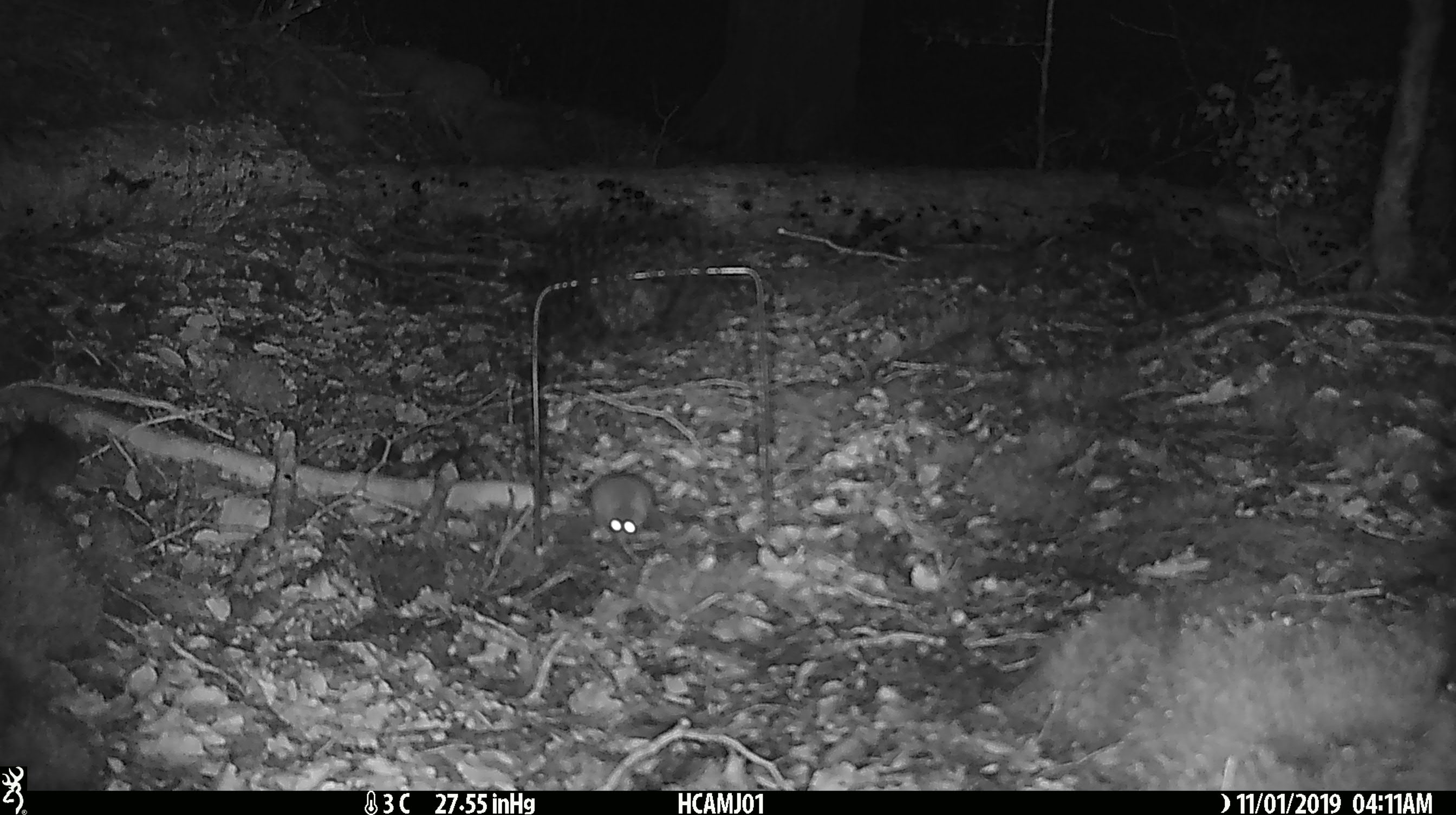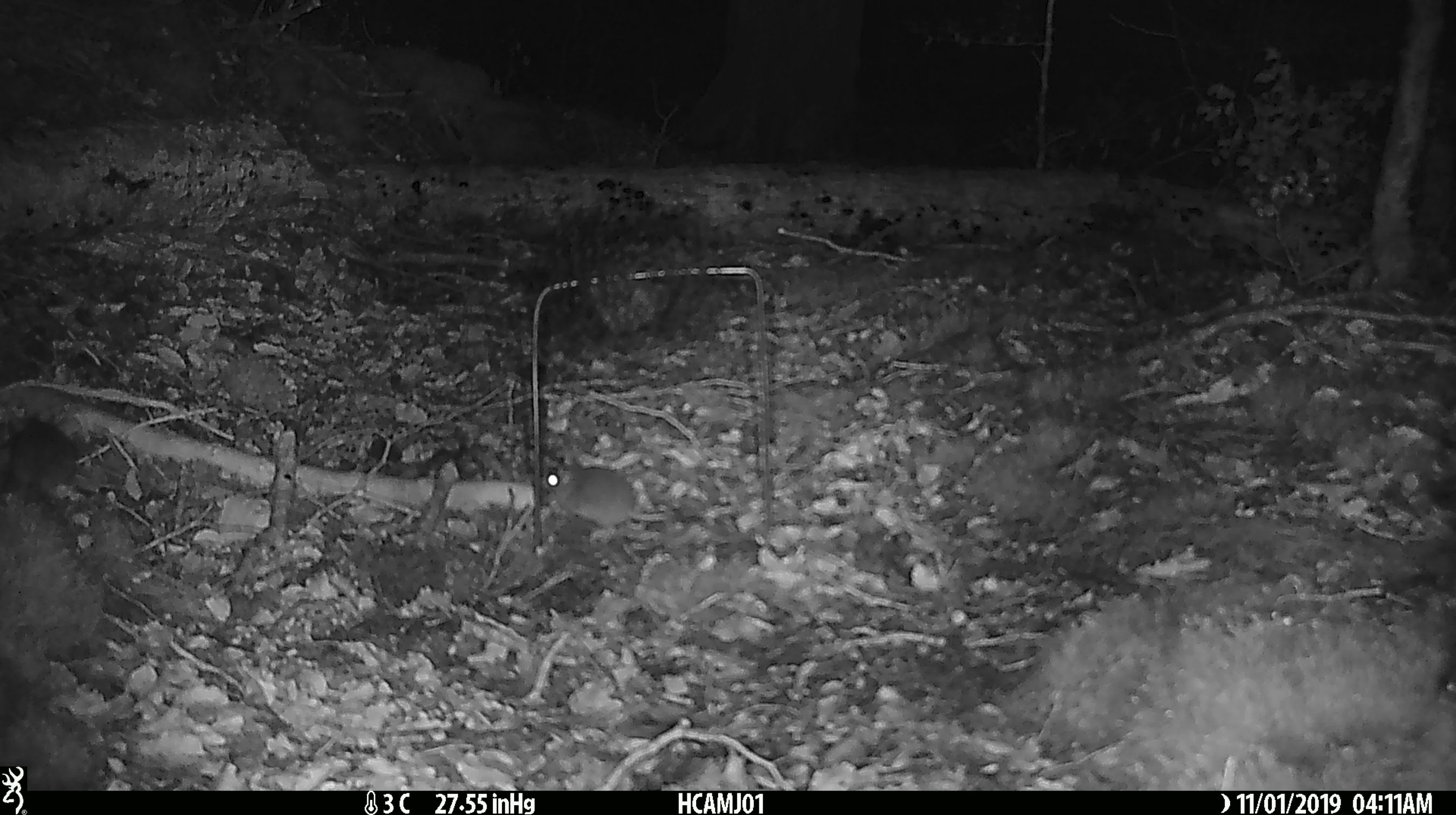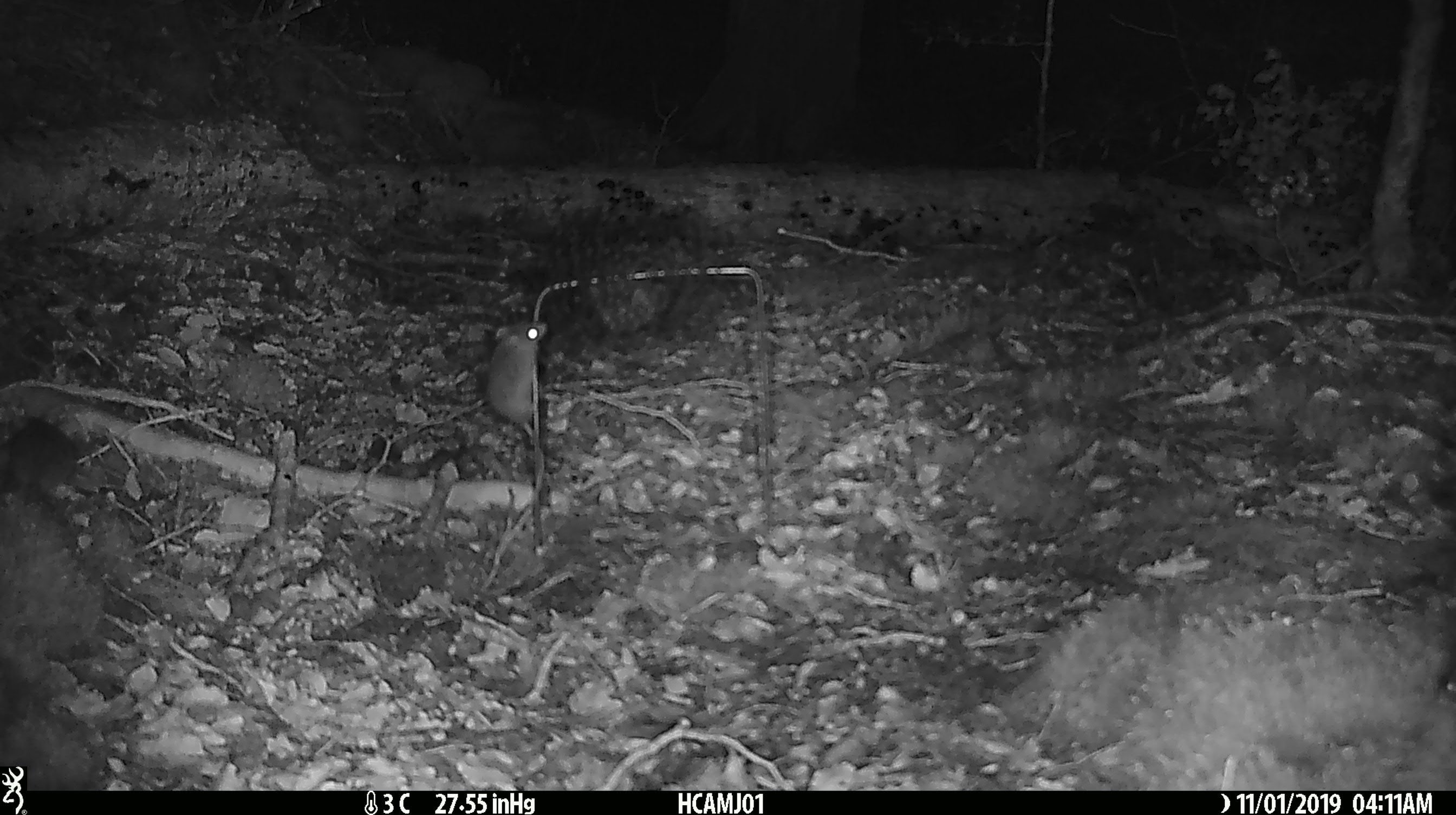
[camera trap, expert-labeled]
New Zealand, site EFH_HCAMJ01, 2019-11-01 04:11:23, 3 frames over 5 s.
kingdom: Animalia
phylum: Chordata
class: Mammalia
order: Rodentia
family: Muridae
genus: Mus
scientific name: Mus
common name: mouse